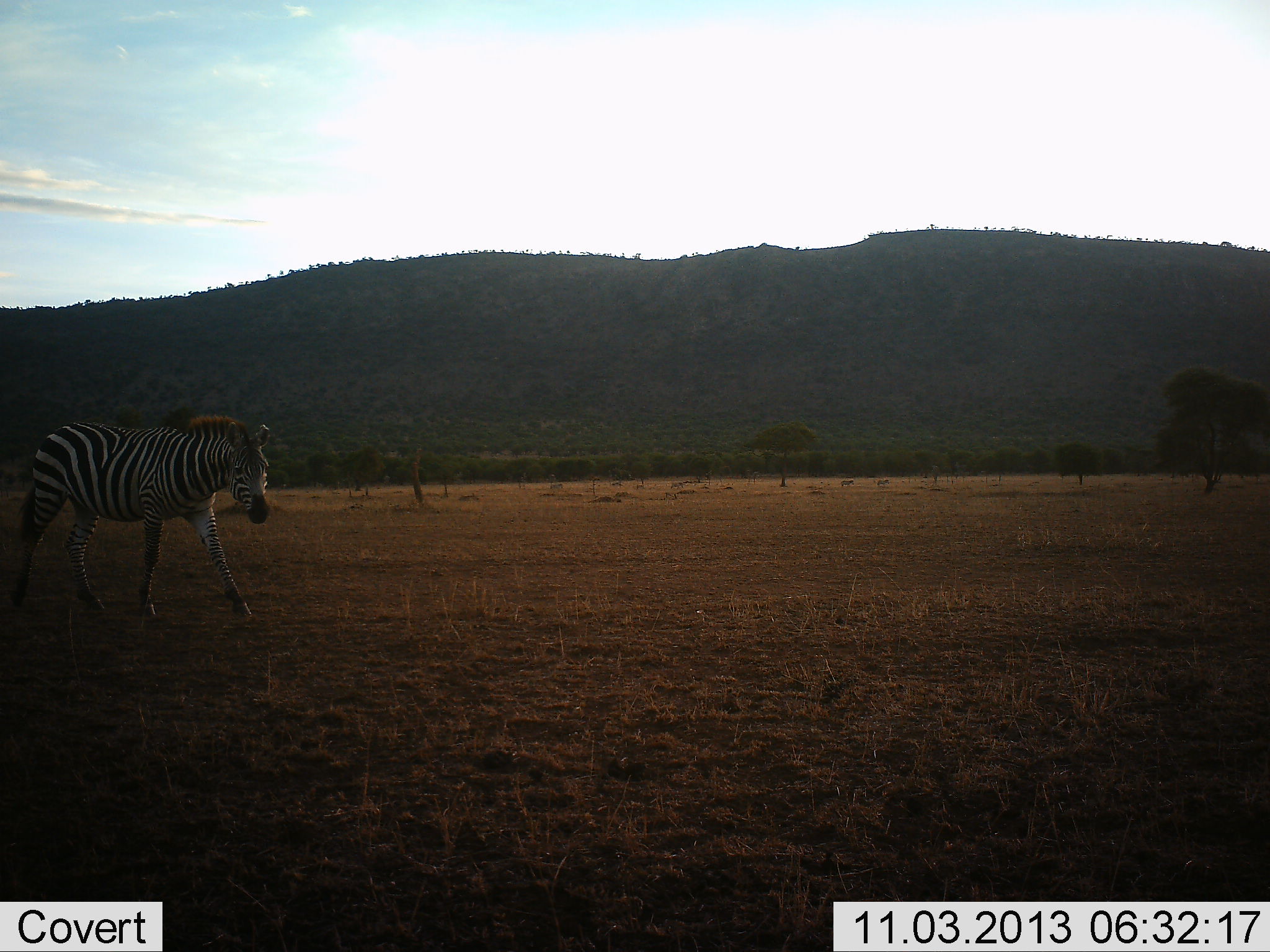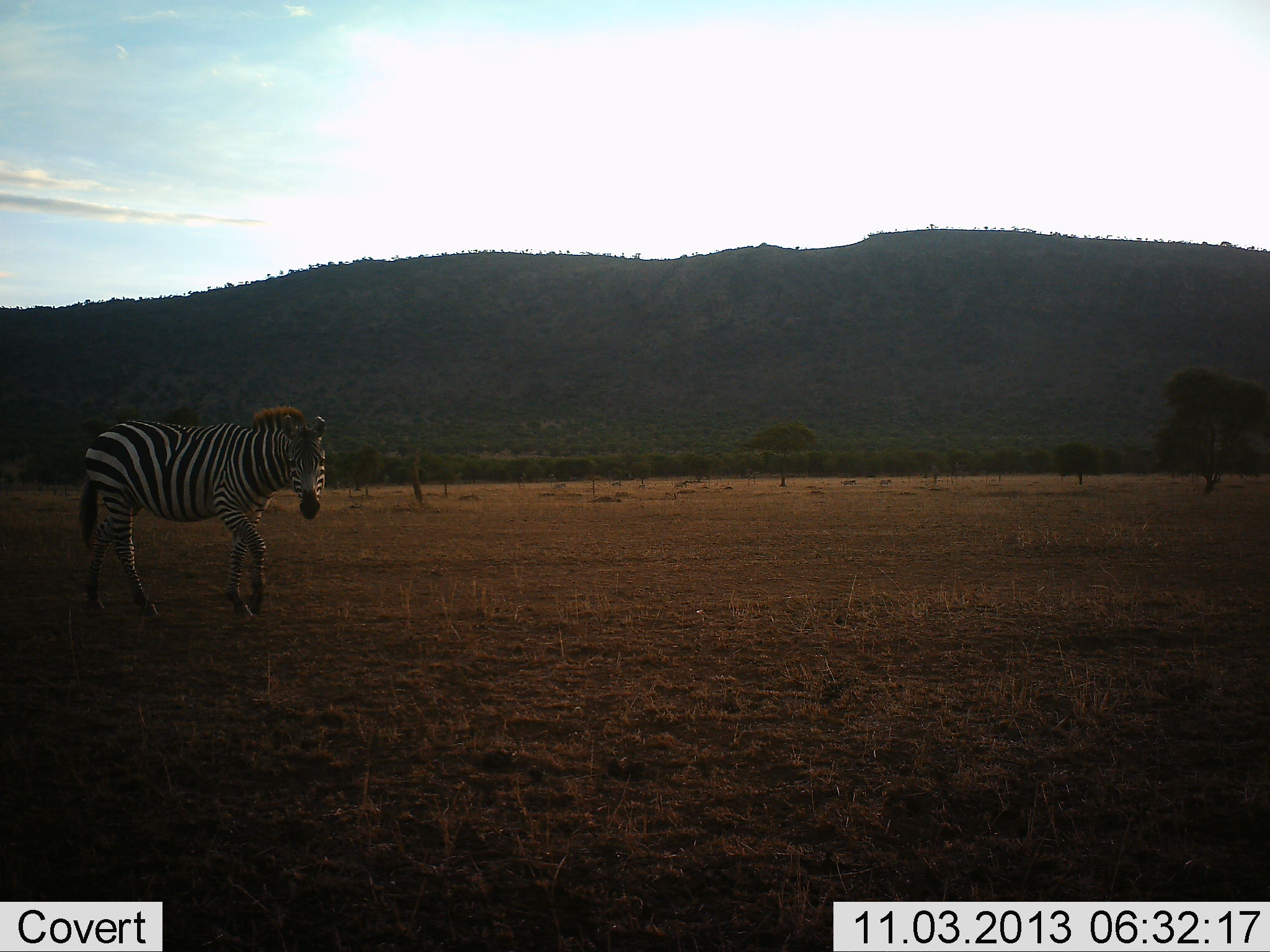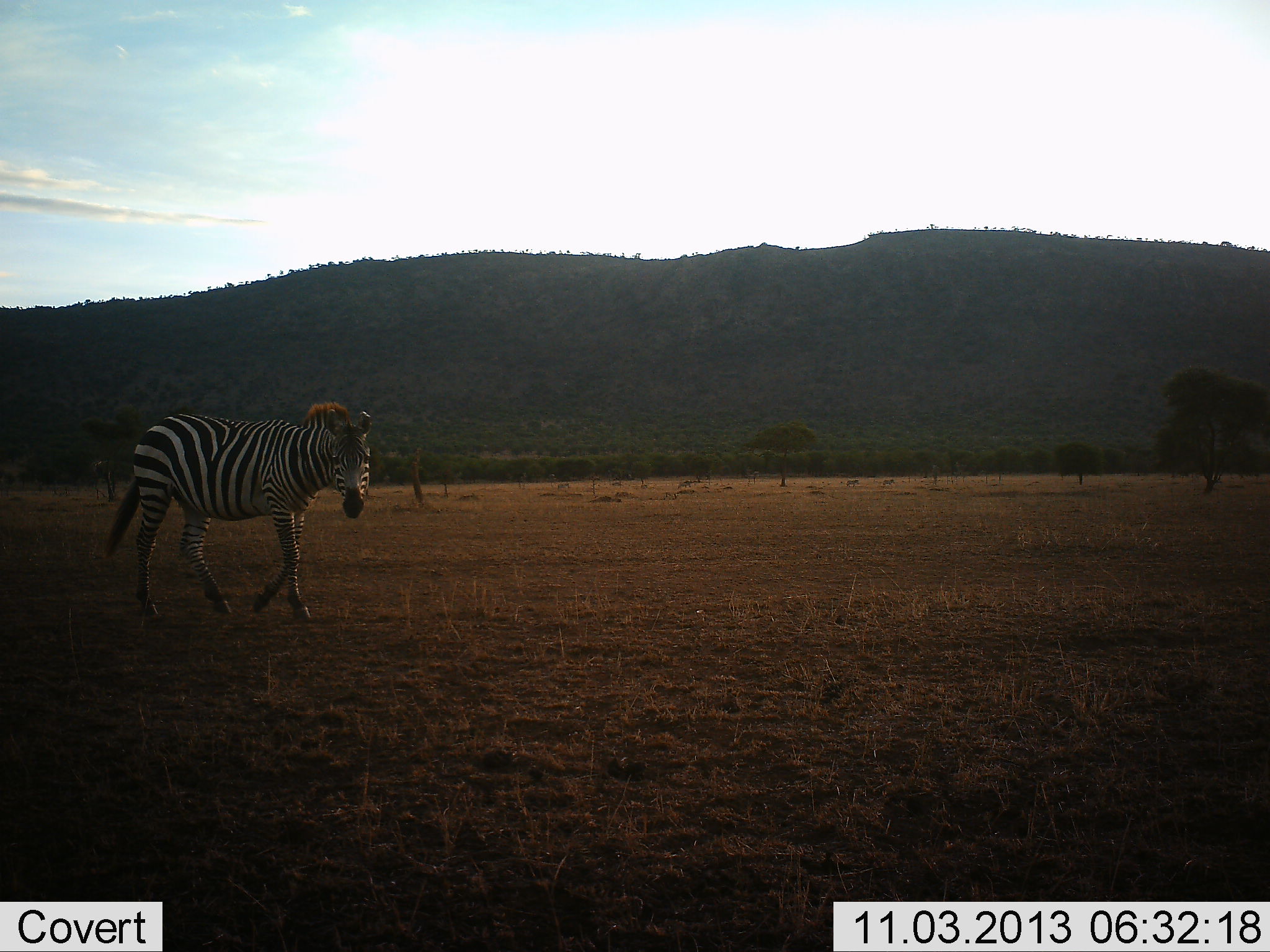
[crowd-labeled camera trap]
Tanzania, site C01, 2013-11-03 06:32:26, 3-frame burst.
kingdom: Animalia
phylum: Chordata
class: Mammalia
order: Perissodactyla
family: Equidae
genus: Equus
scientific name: Equus quagga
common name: plains zebra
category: zebra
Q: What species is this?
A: Zebra (plains zebra) (Equus quagga).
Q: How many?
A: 1.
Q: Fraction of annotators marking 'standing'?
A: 10%.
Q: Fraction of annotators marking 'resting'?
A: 0%.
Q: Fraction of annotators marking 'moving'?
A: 100%.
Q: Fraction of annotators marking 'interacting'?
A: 0%.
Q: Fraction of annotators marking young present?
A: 0%.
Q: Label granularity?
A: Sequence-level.